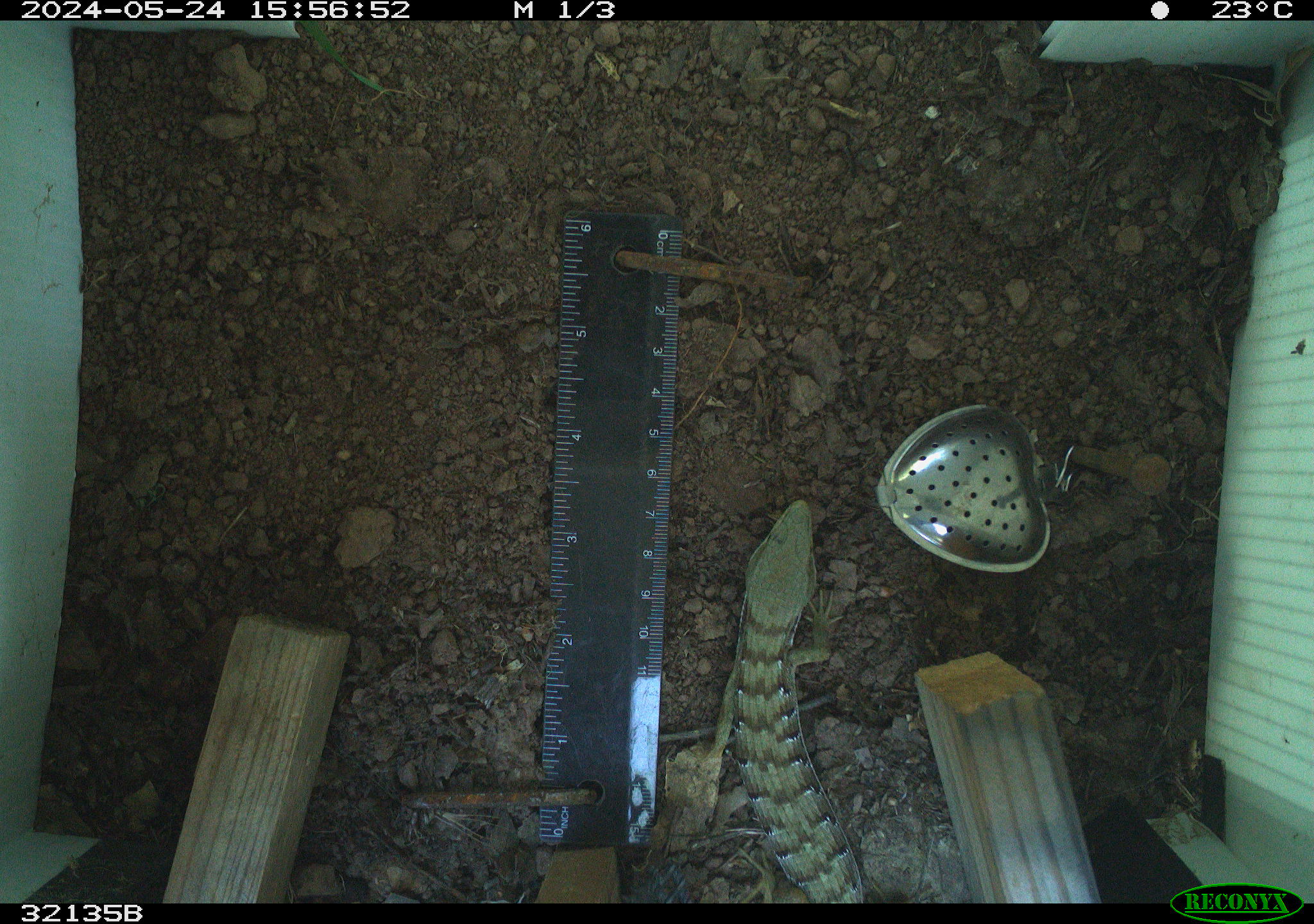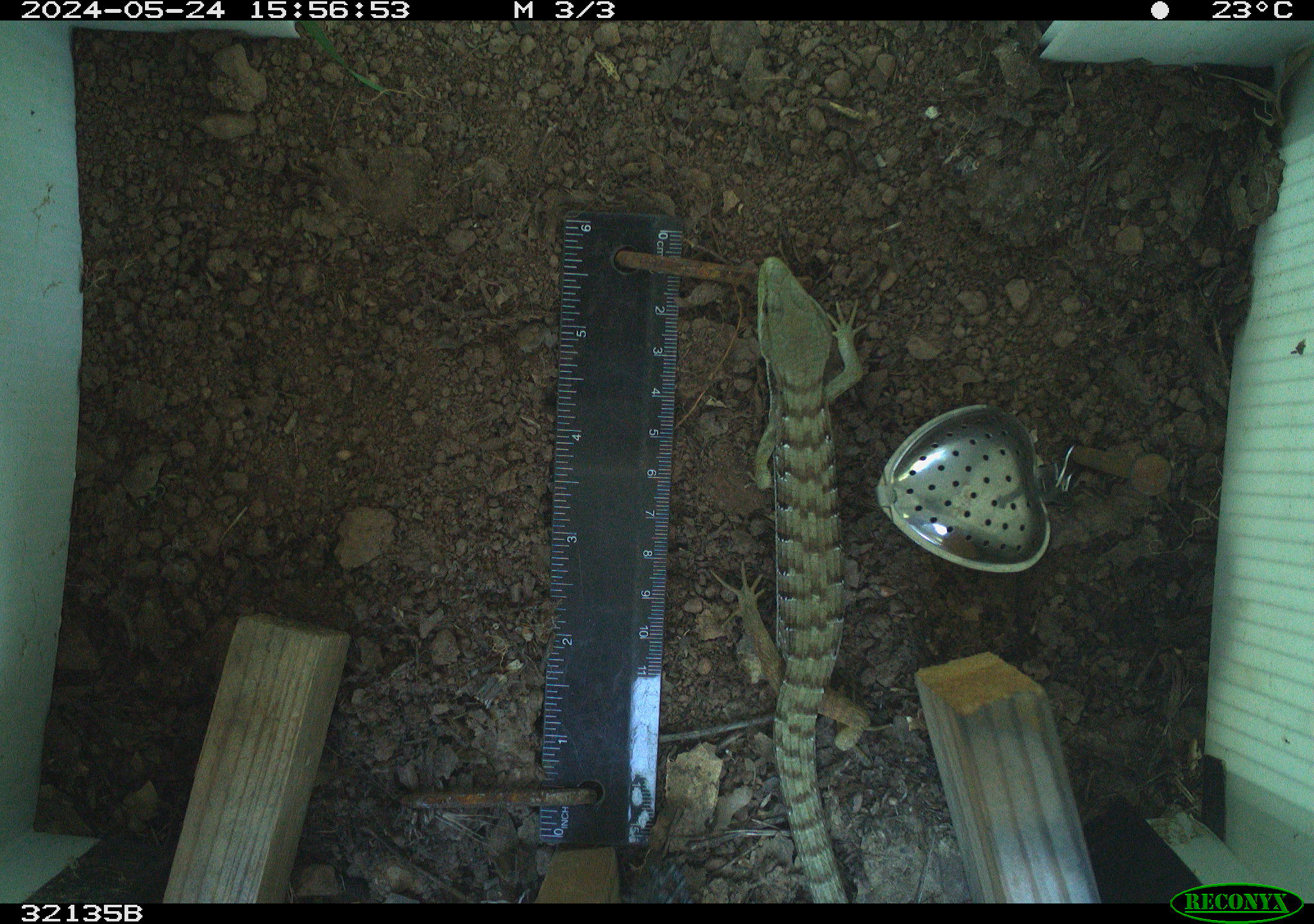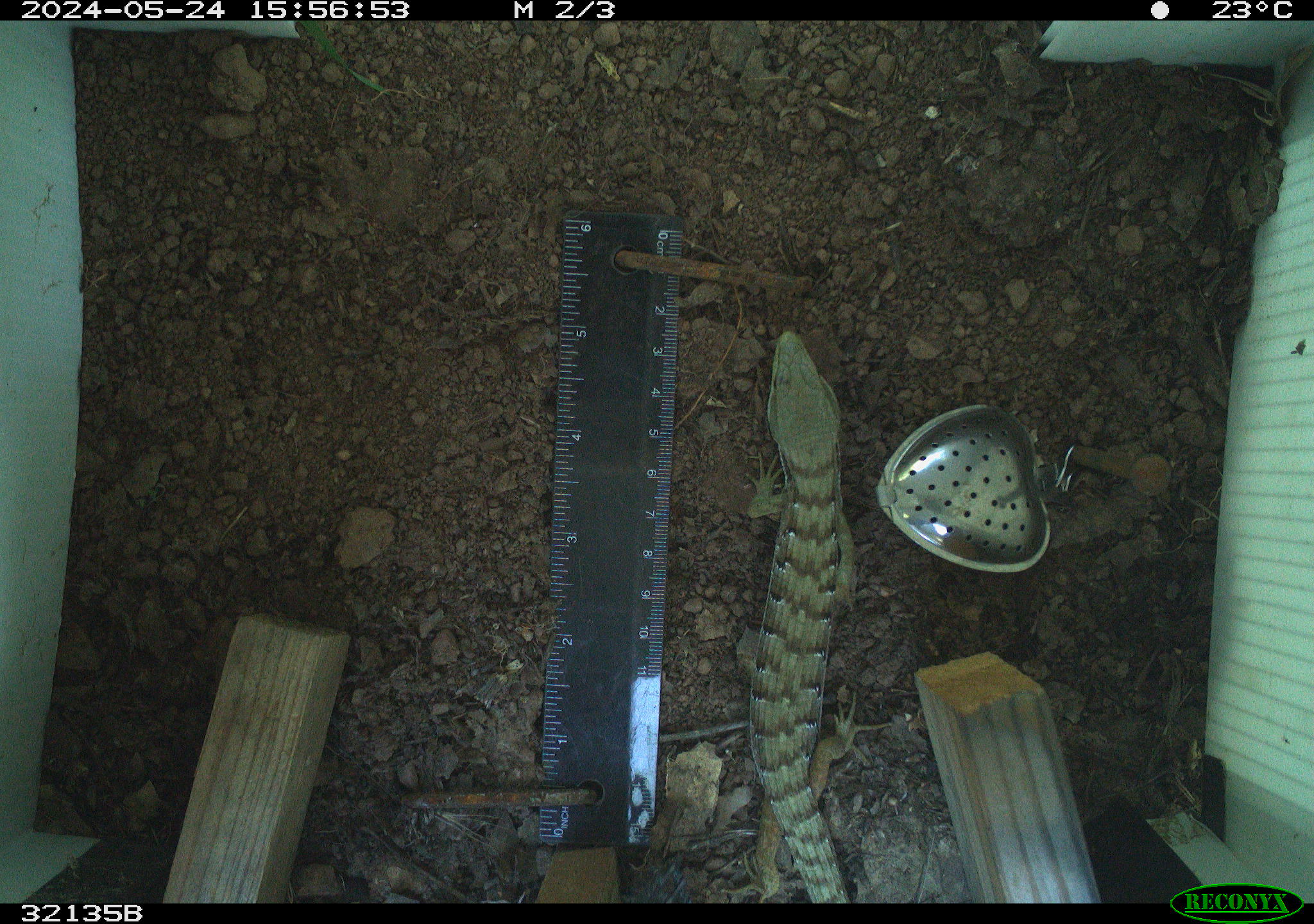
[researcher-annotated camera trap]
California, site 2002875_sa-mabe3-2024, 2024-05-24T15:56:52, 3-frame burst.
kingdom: Animalia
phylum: Chordata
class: Reptilia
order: Squamata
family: Anguidae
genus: Elgaria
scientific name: Elgaria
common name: alligator lizards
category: elgaria species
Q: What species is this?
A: Elgaria species (alligator lizards) (Elgaria).